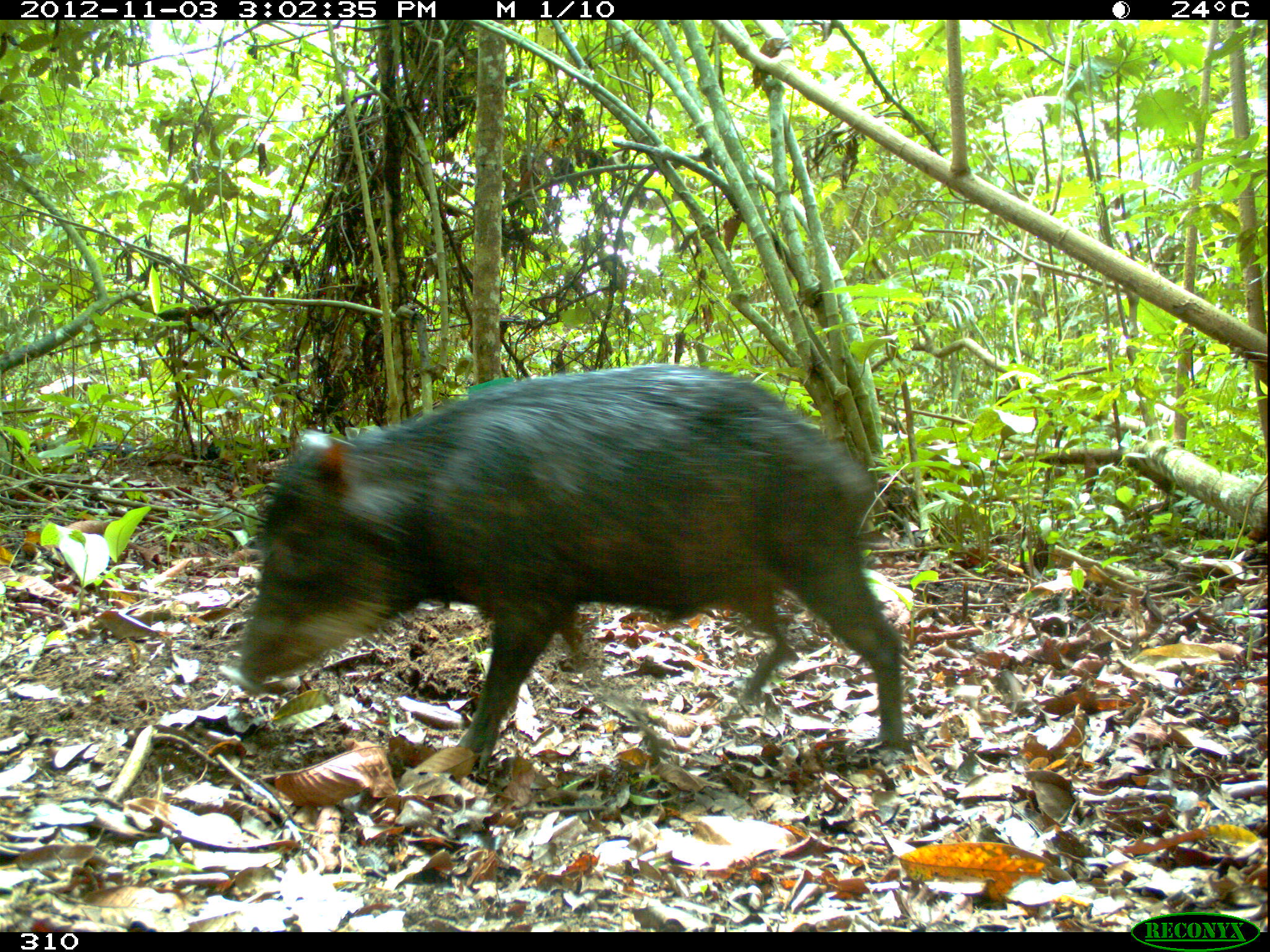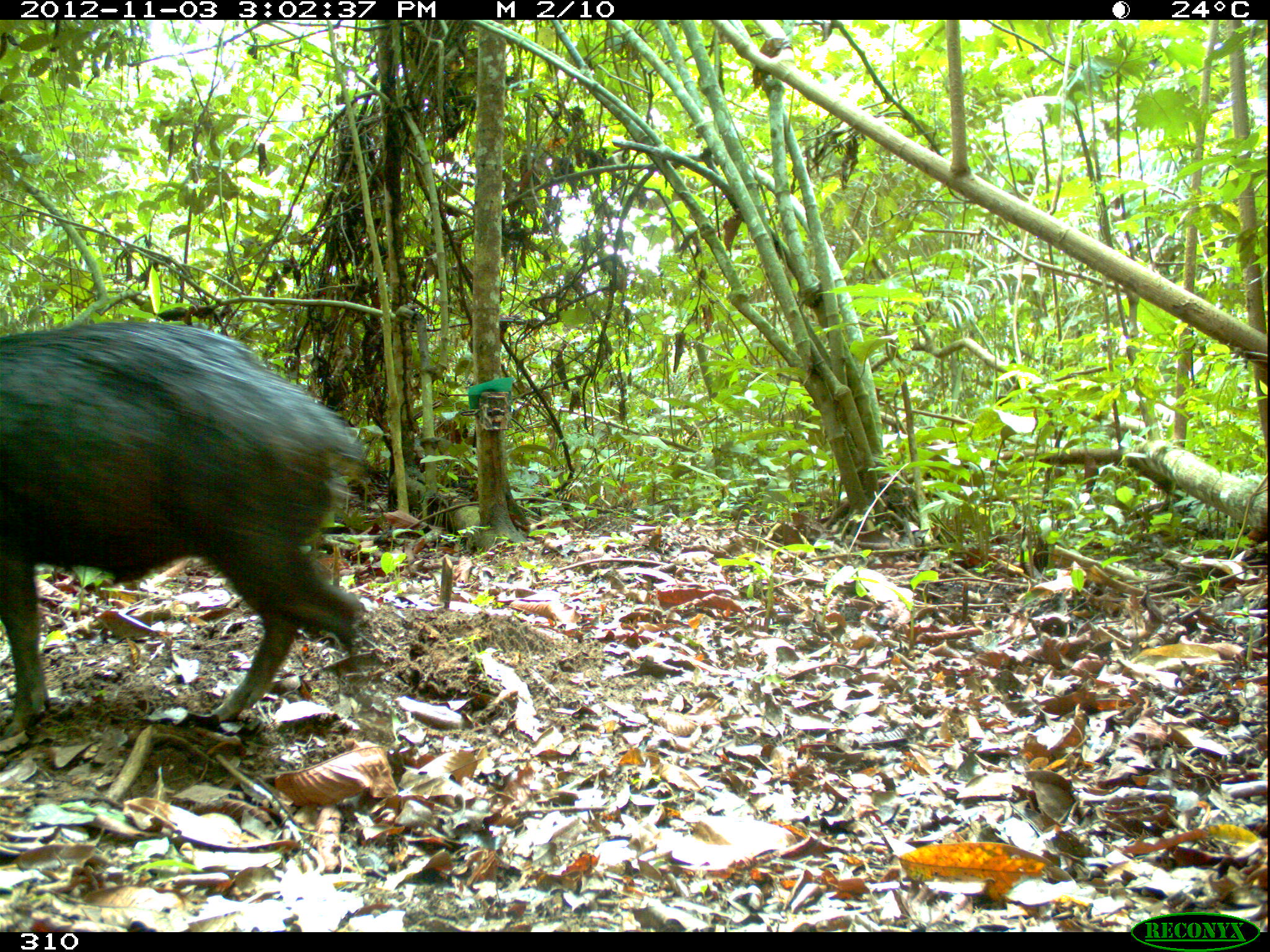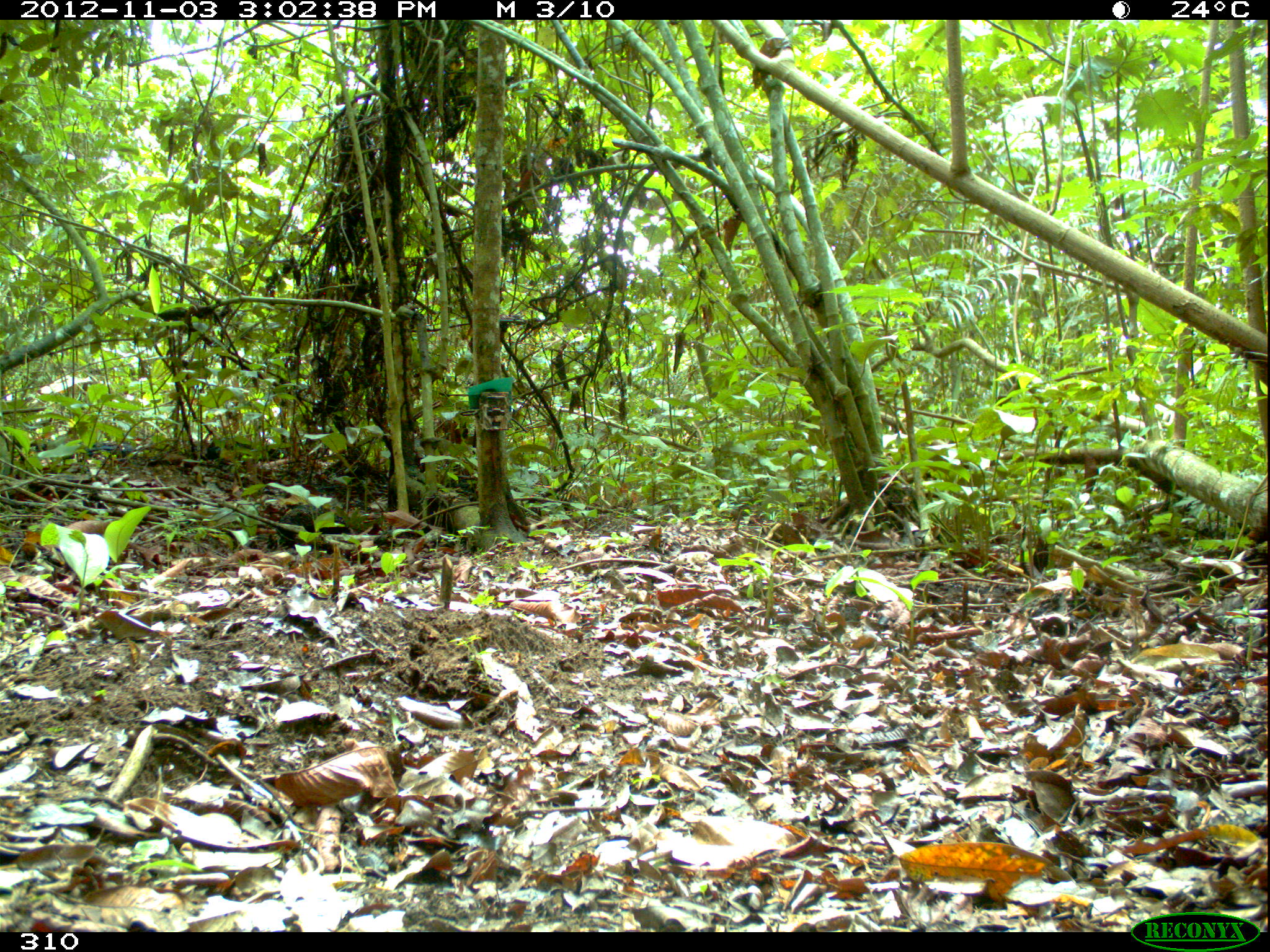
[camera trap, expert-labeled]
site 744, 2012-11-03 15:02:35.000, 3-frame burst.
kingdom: Animalia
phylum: Chordata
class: Mammalia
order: Artiodactyla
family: Tayassuidae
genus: Tayassu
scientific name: Tayassu pecari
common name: white-lipped peccary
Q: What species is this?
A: Tayassu pecari (white-lipped peccary).